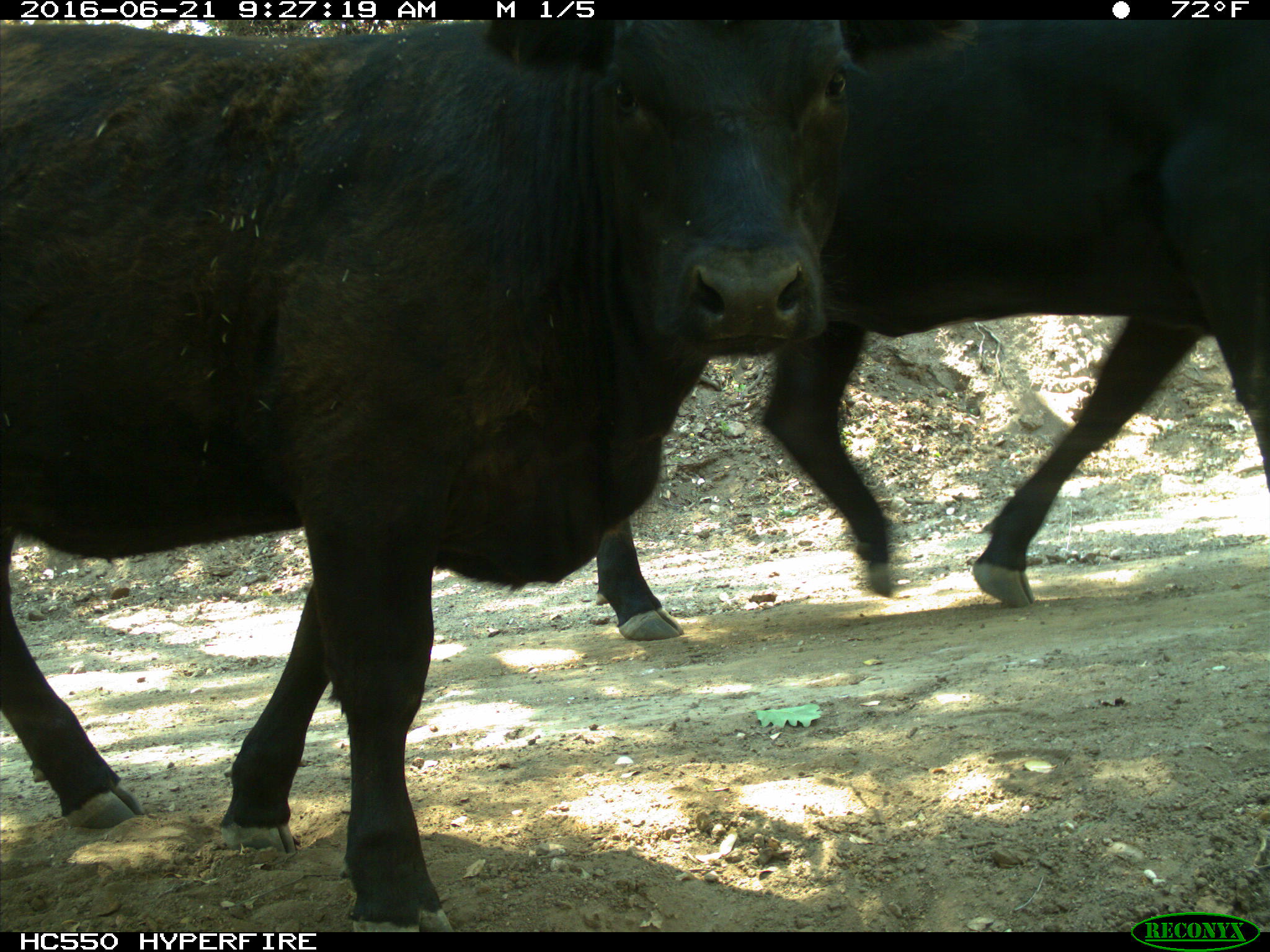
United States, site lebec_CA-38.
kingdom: Animalia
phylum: Chordata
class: Mammalia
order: Artiodactyla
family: Bovidae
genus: Bos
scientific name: Bos taurus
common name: domestic cow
Bos taurus (domestic cow).